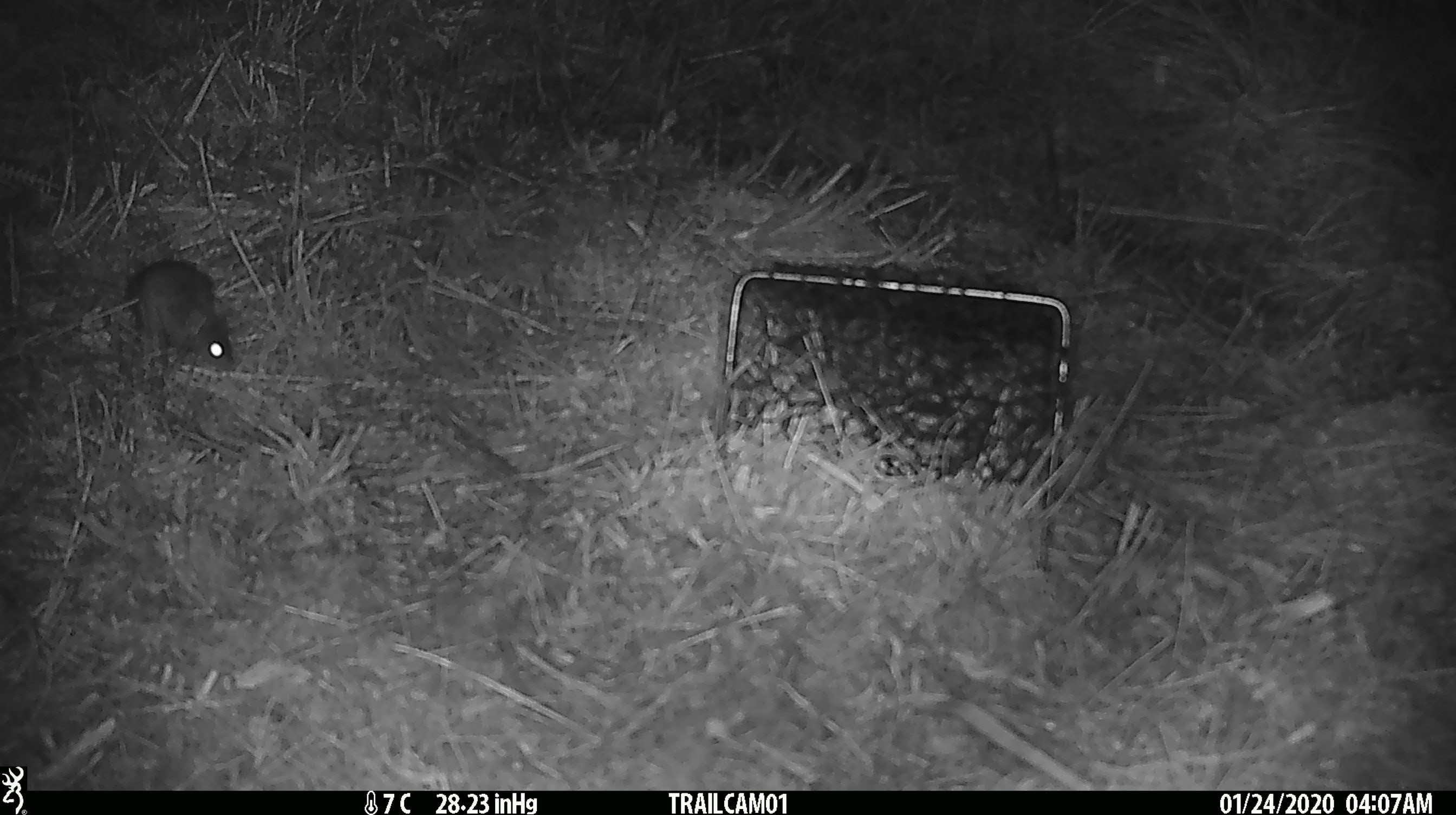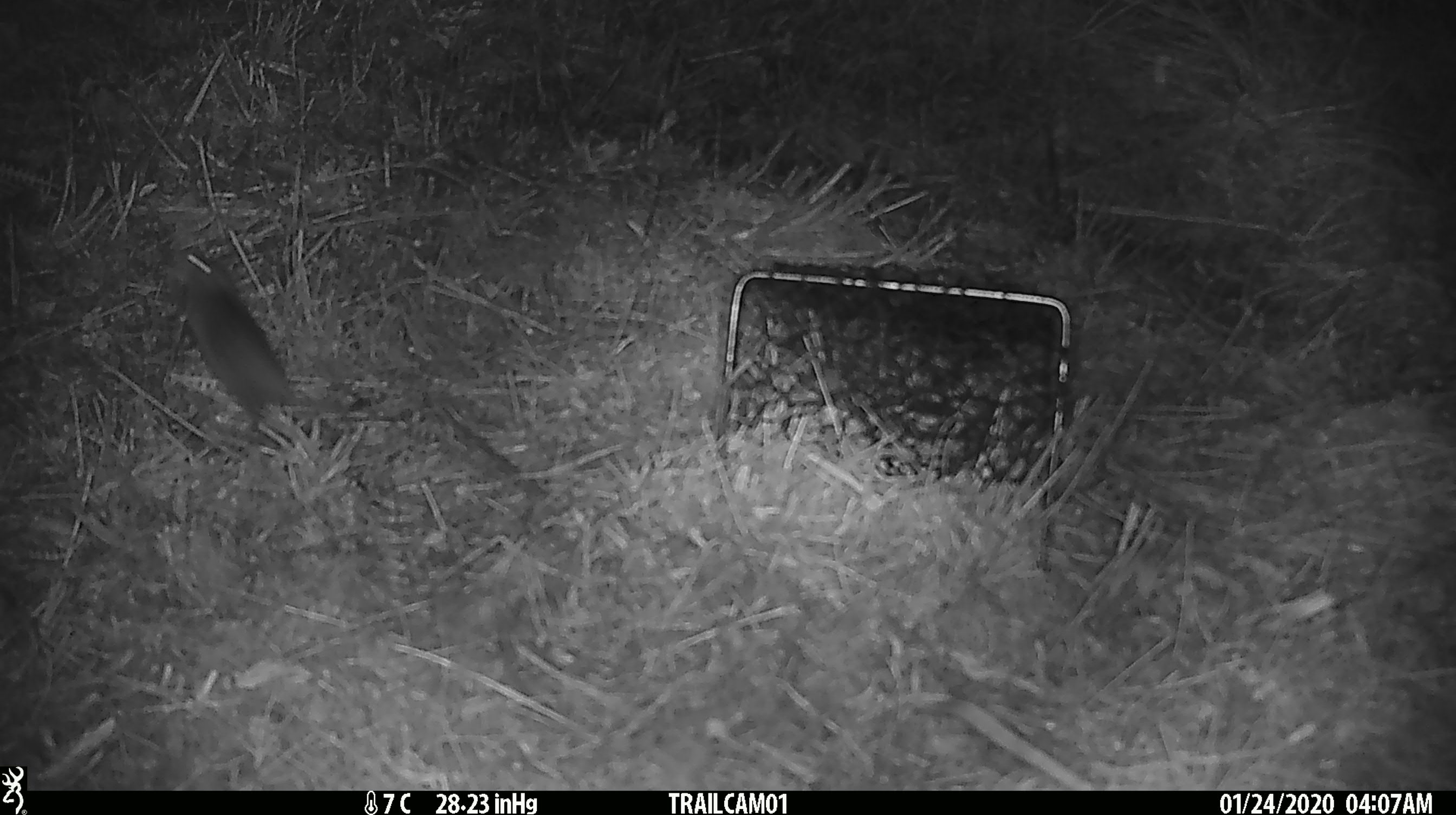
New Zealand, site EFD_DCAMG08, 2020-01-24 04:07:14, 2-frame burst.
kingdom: Animalia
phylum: Chordata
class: Mammalia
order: Rodentia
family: Muridae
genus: Mus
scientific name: Mus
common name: mouse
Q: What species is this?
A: Mouse (Mus).